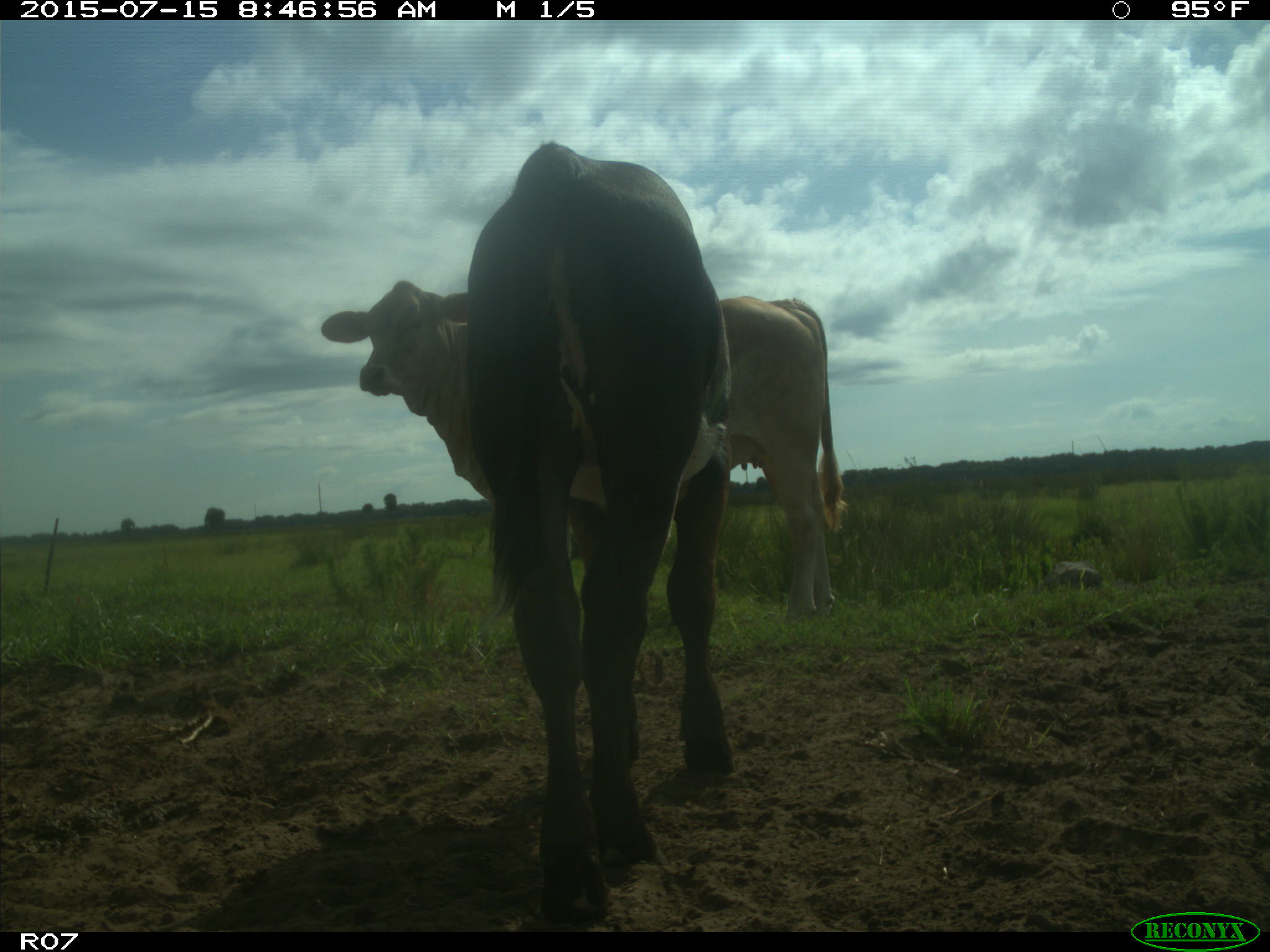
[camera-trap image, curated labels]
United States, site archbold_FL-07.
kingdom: Animalia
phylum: Chordata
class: Mammalia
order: Artiodactyla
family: Bovidae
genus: Bos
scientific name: Bos taurus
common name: domestic cow